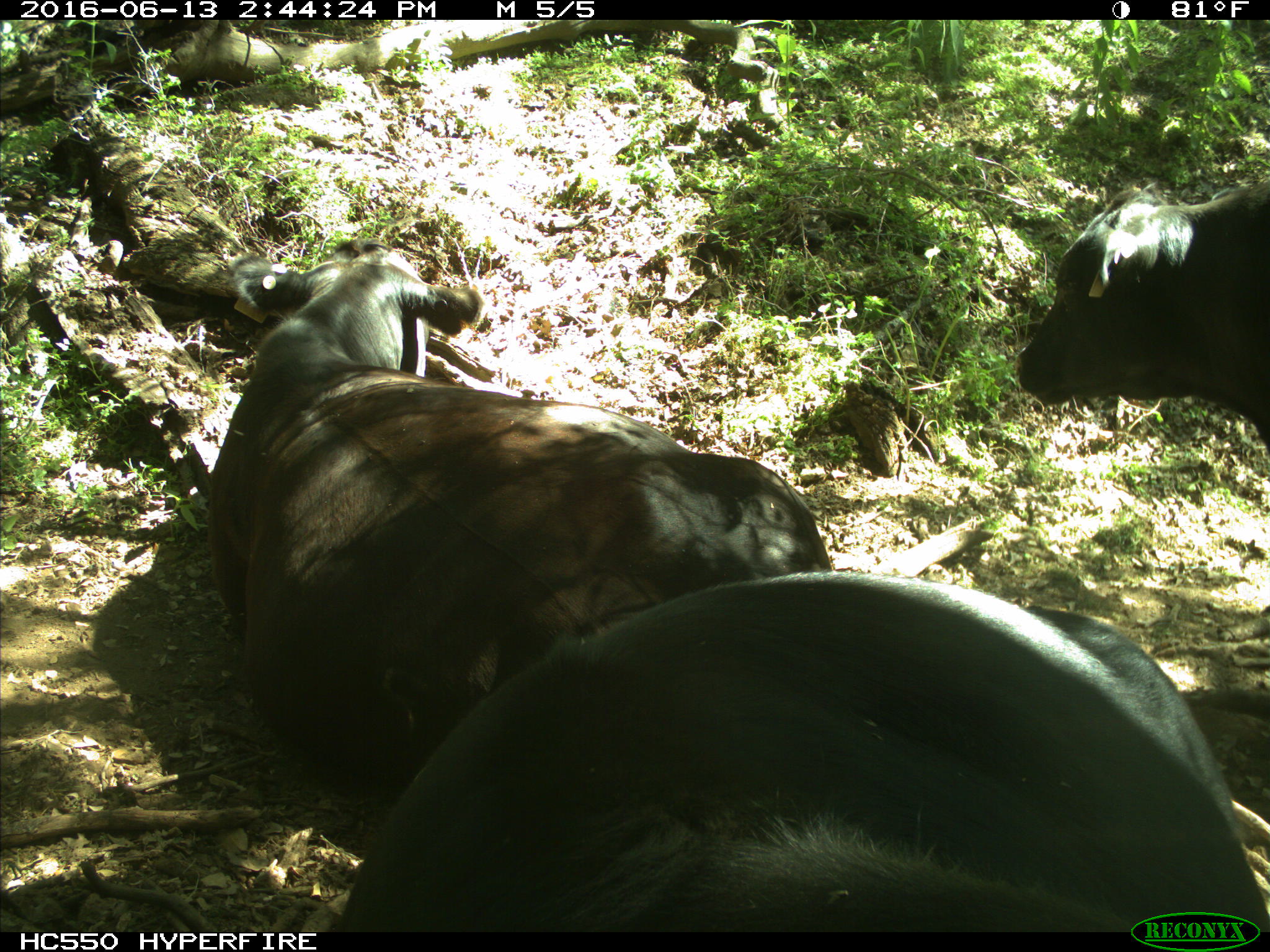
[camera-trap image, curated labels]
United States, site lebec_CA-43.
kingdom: Animalia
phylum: Chordata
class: Mammalia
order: Artiodactyla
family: Bovidae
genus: Bos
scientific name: Bos taurus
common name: domestic cow